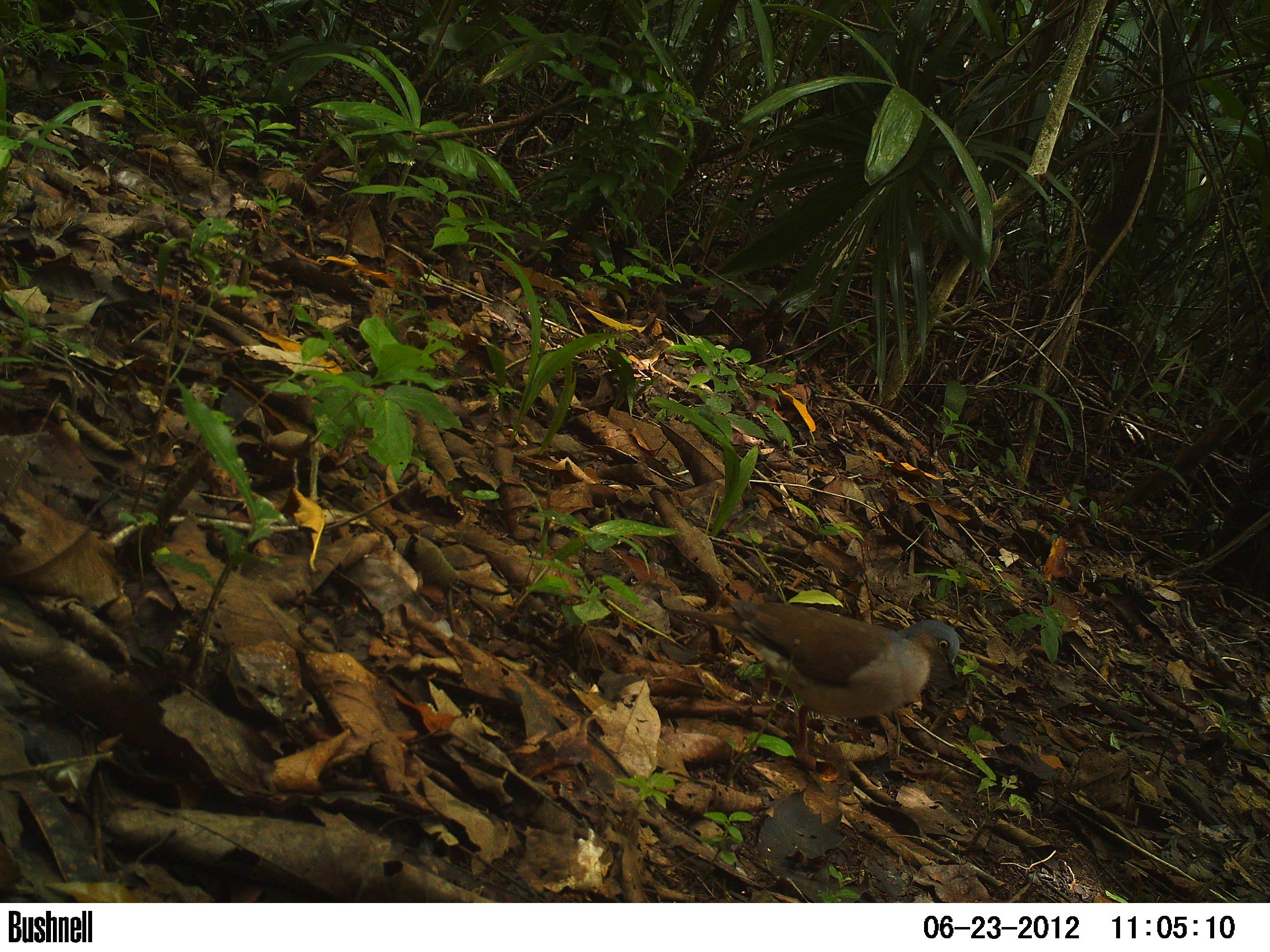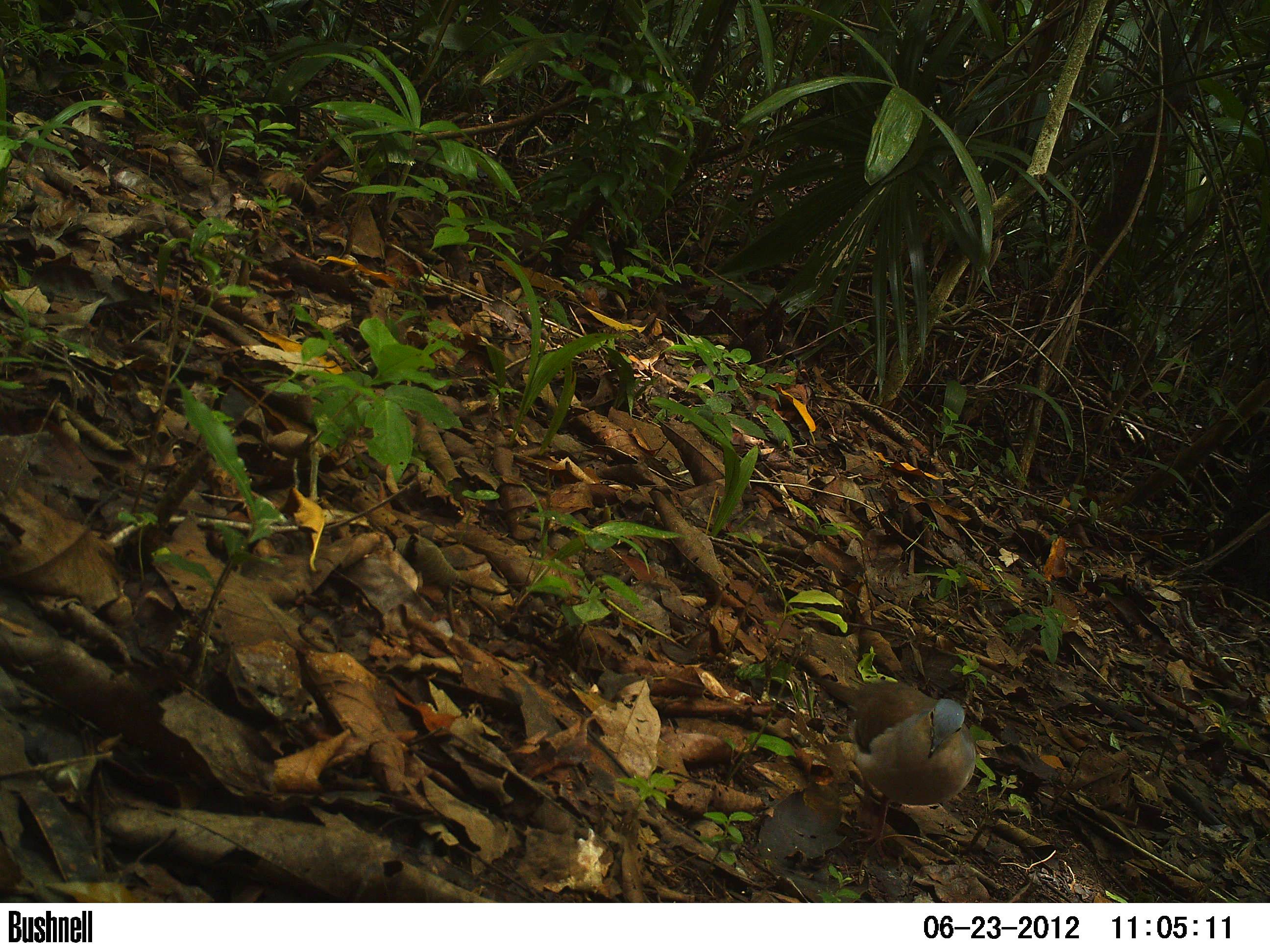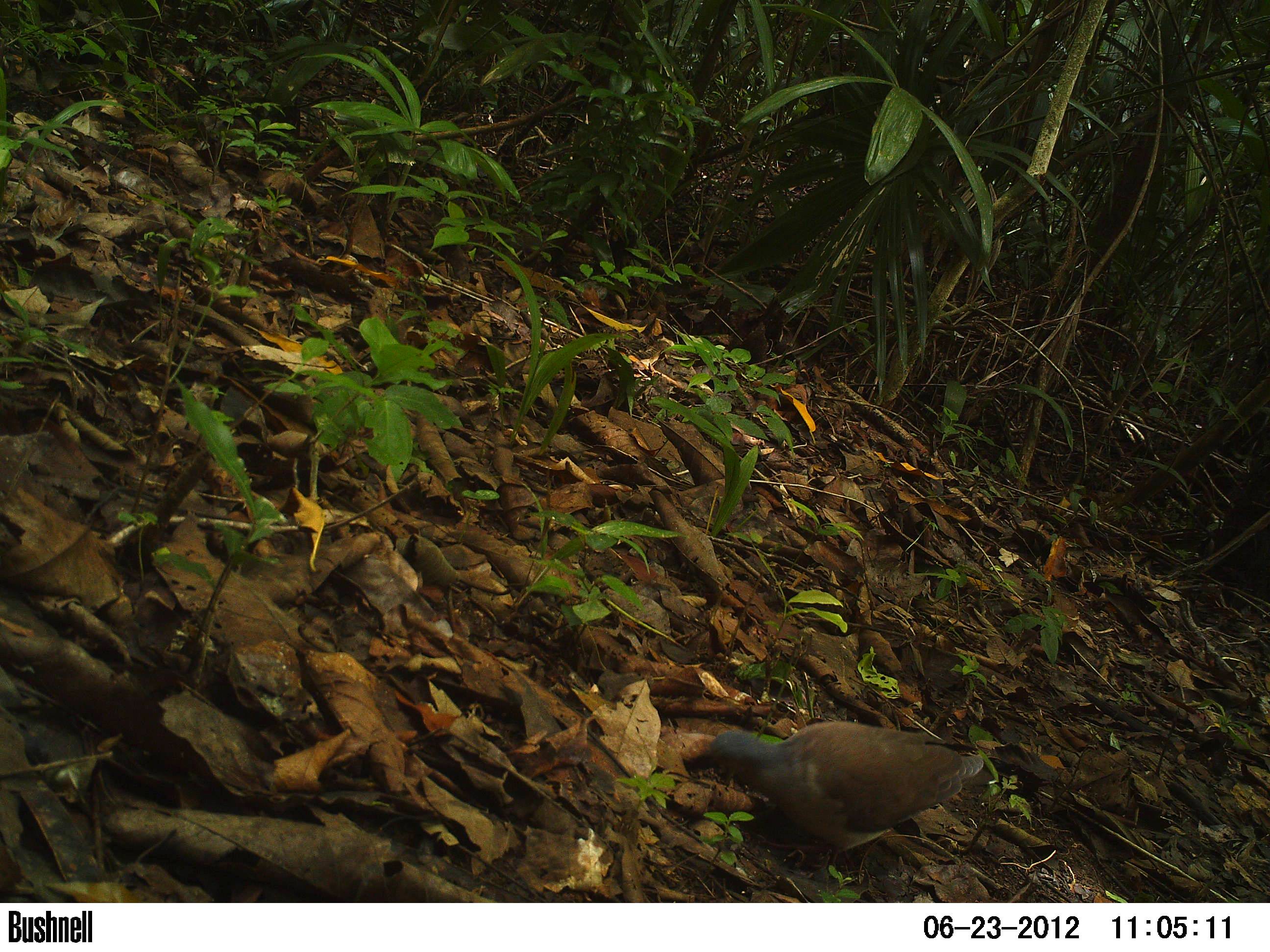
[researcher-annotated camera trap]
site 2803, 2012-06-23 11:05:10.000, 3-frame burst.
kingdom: Animalia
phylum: Chordata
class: Aves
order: Columbiformes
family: Columbidae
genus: Leptotila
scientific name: Leptotila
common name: leptotila doves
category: leptotila sp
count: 1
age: adult